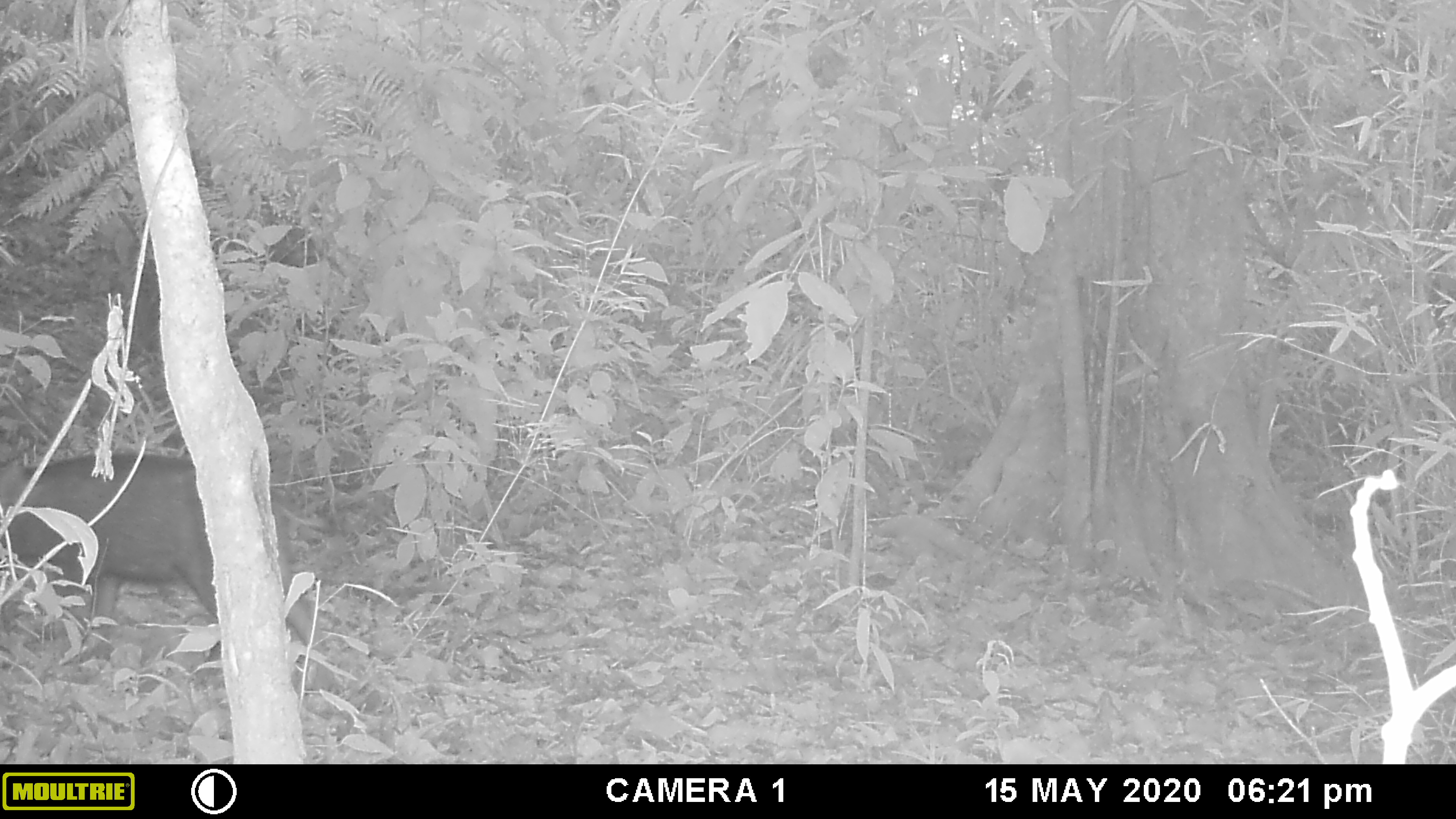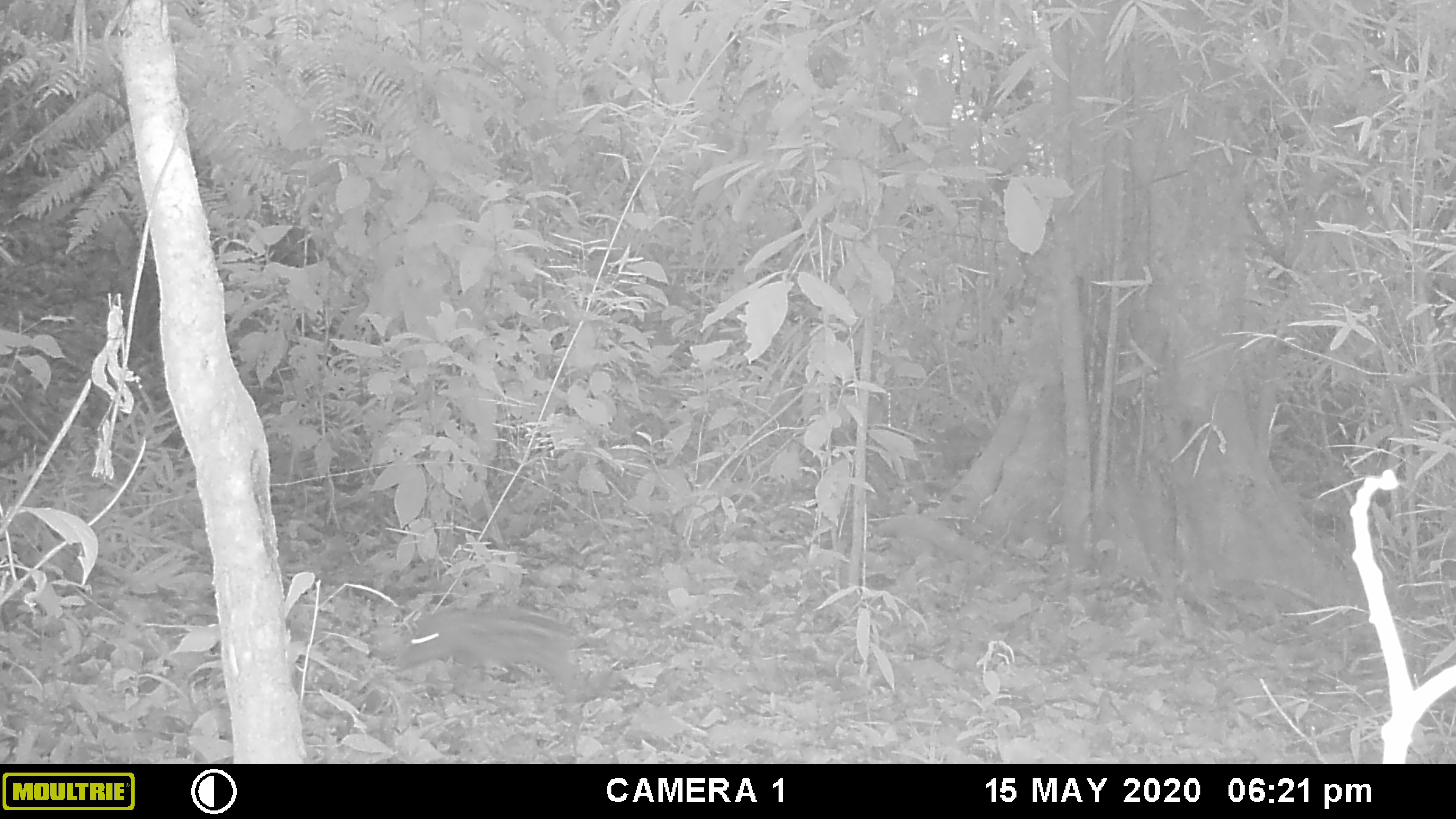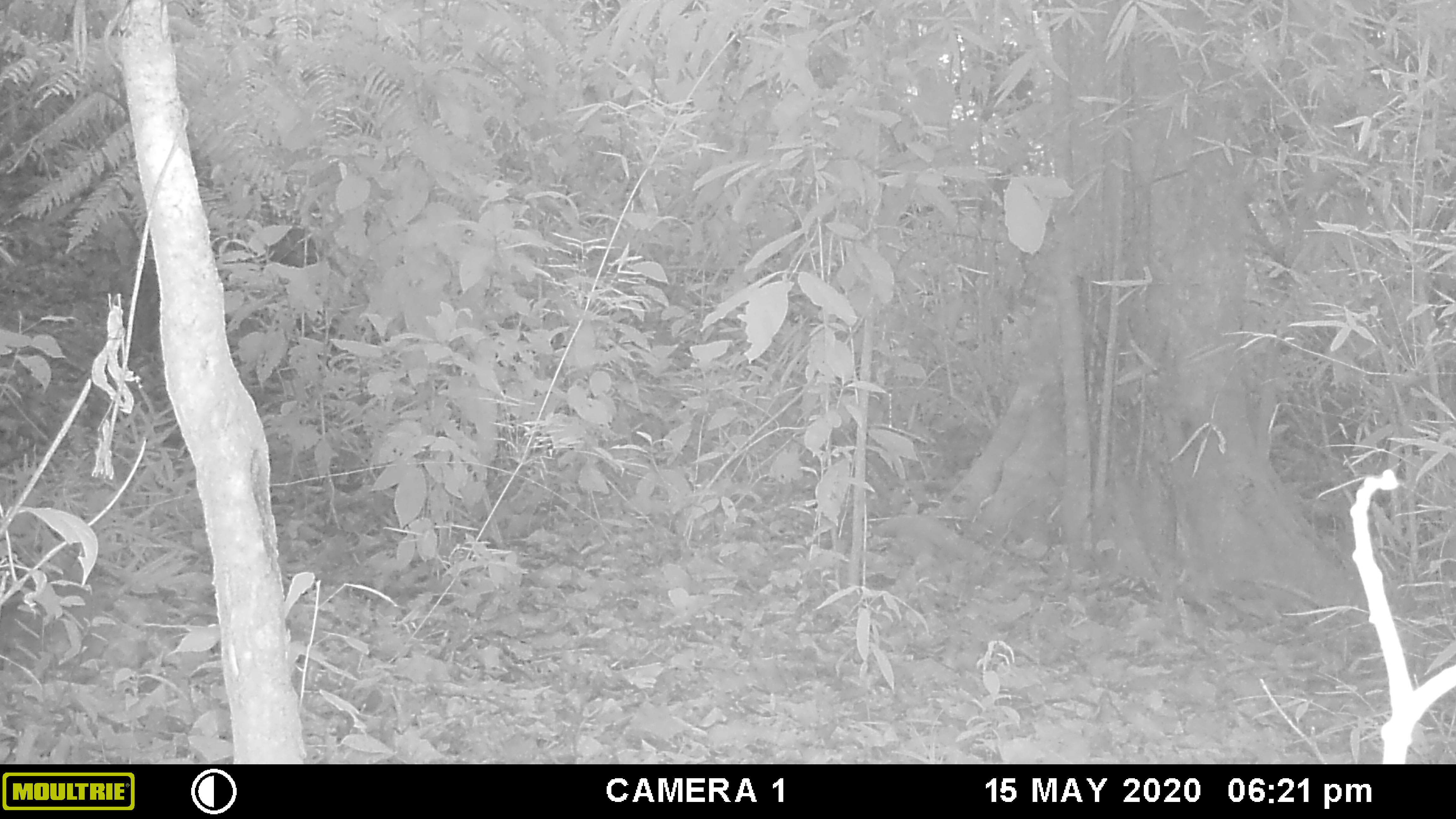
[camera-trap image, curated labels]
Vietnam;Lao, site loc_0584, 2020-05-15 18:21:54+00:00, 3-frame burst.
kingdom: Animalia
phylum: Chordata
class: Mammalia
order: Artiodactyla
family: Suidae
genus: Sus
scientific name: Sus scrofa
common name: eurasian wild pig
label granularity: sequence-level